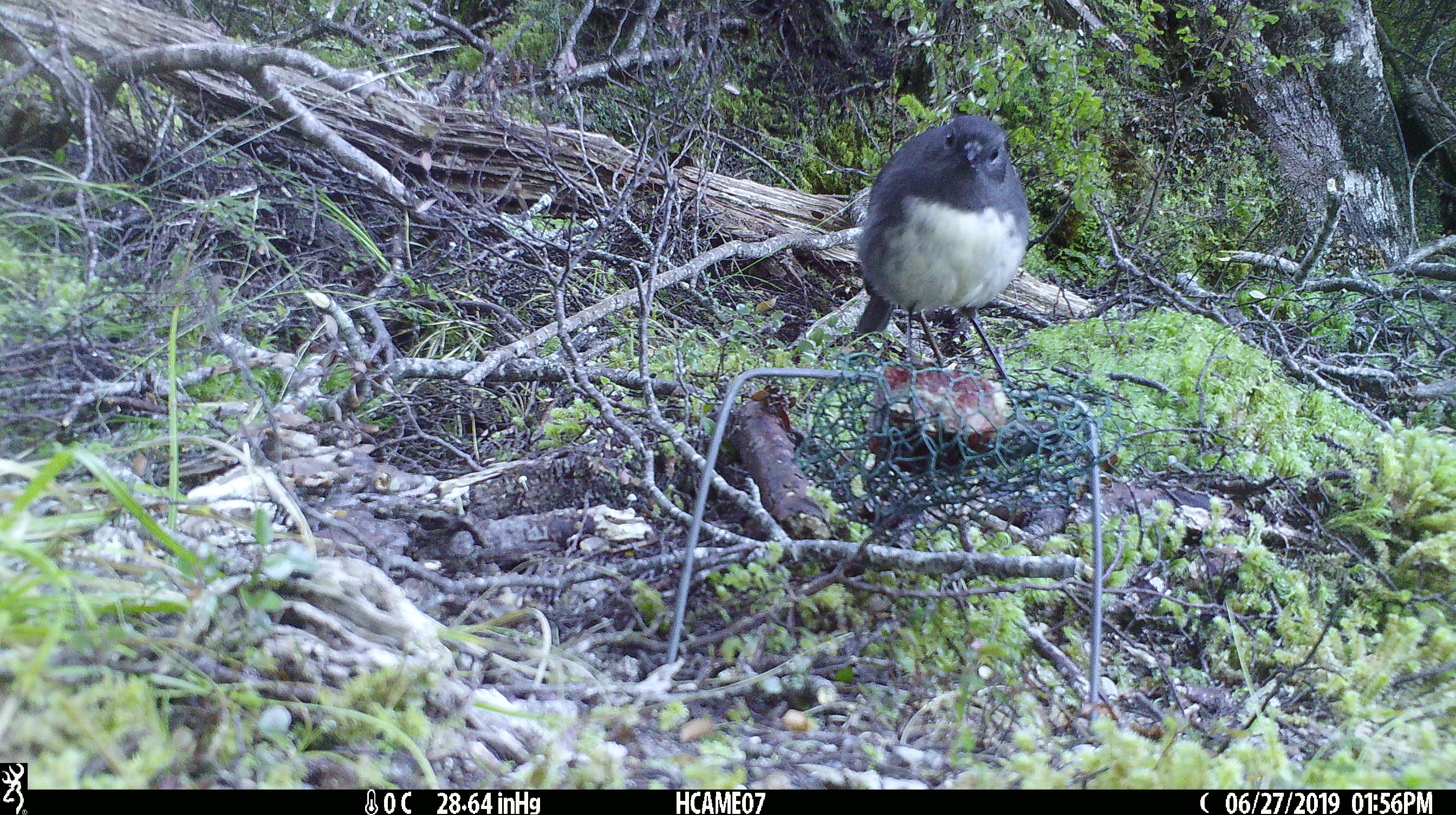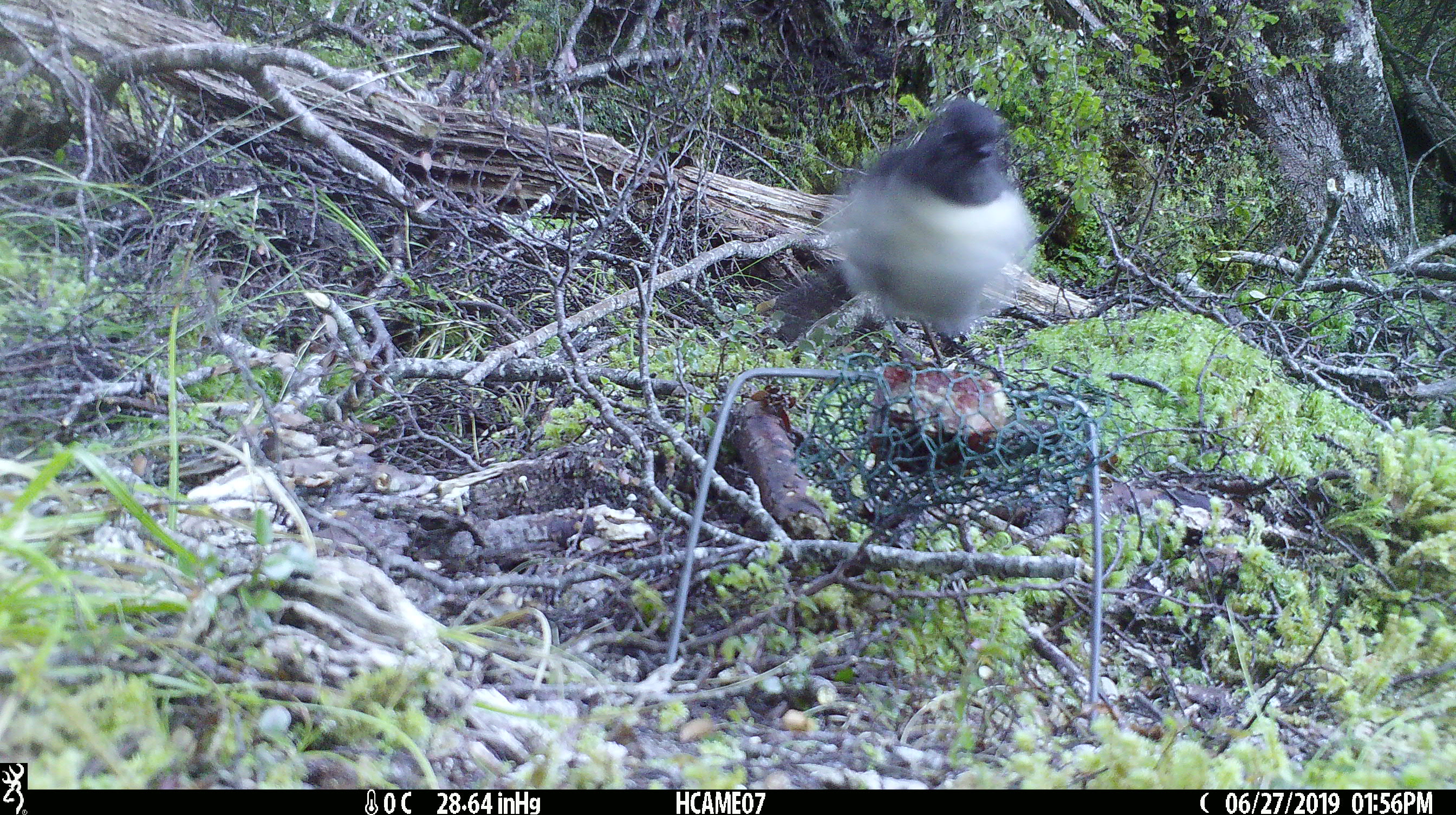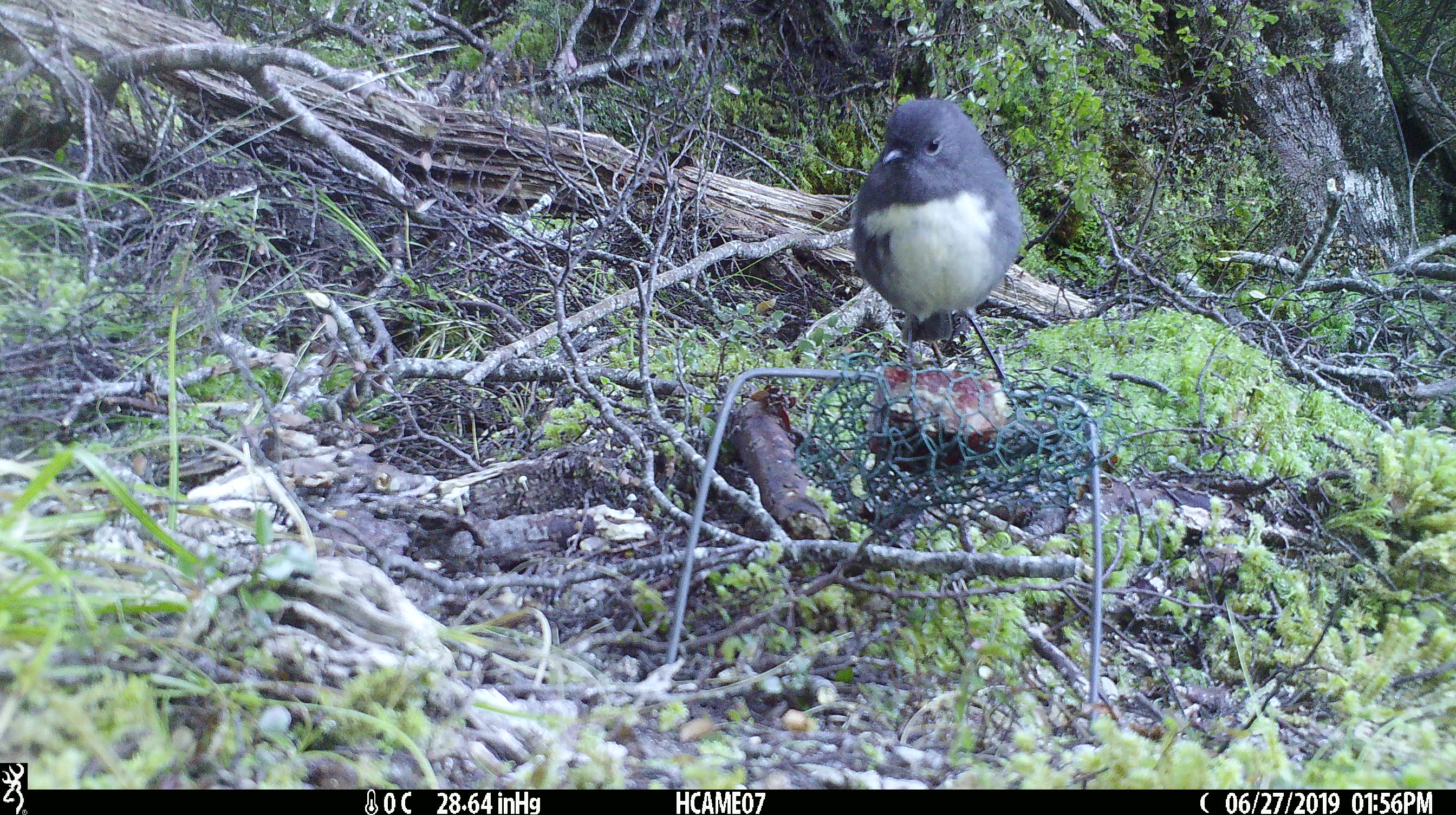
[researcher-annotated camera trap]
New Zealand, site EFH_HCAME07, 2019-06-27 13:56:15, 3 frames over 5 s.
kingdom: Animalia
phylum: Chordata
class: Aves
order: Passeriformes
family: Petroicidae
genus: Petroica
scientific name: Petroica australis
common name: new zealand robin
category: robin